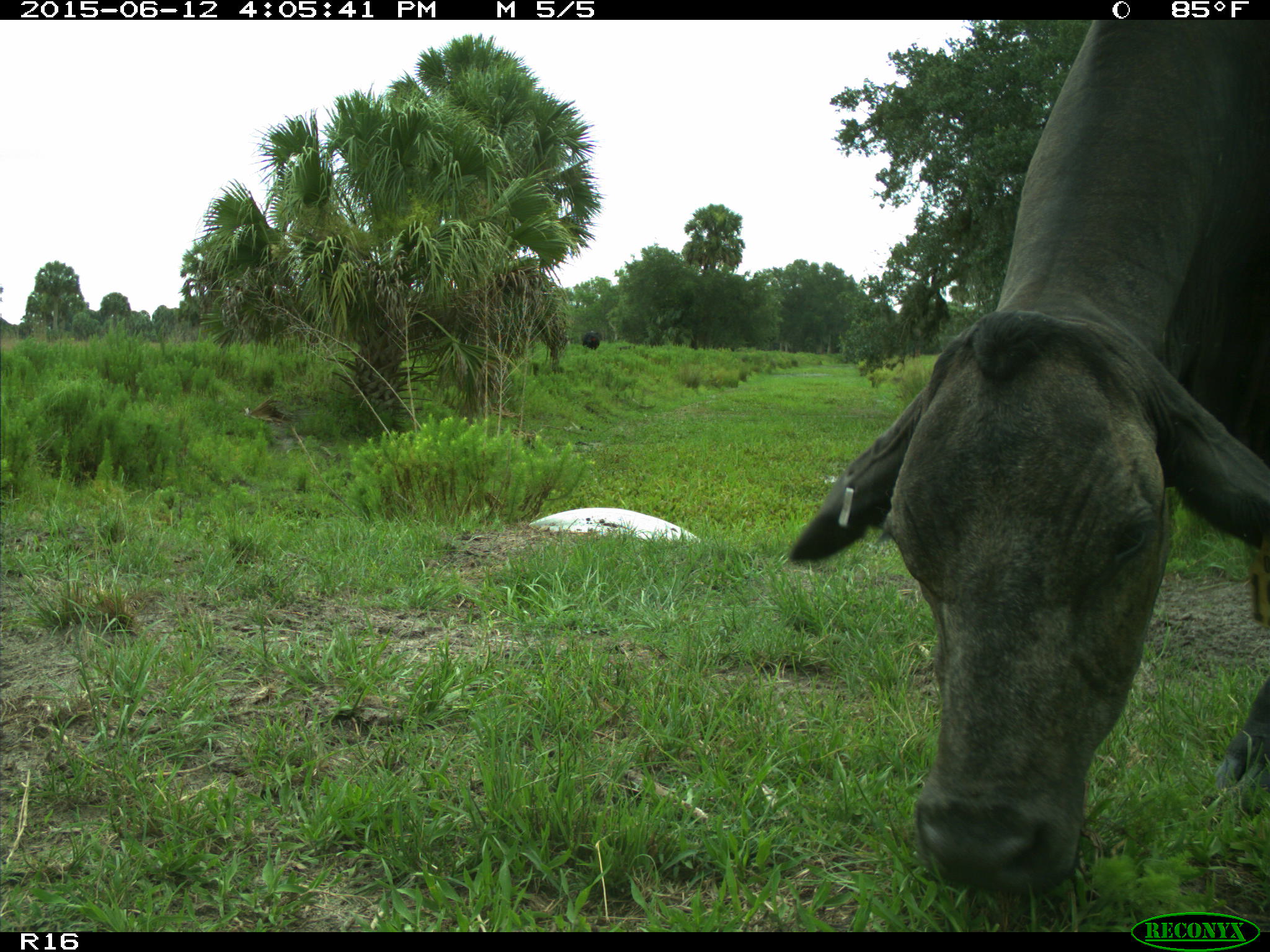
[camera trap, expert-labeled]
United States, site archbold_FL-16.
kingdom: Animalia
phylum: Chordata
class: Mammalia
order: Artiodactyla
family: Bovidae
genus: Bos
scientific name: Bos taurus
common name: domestic cow